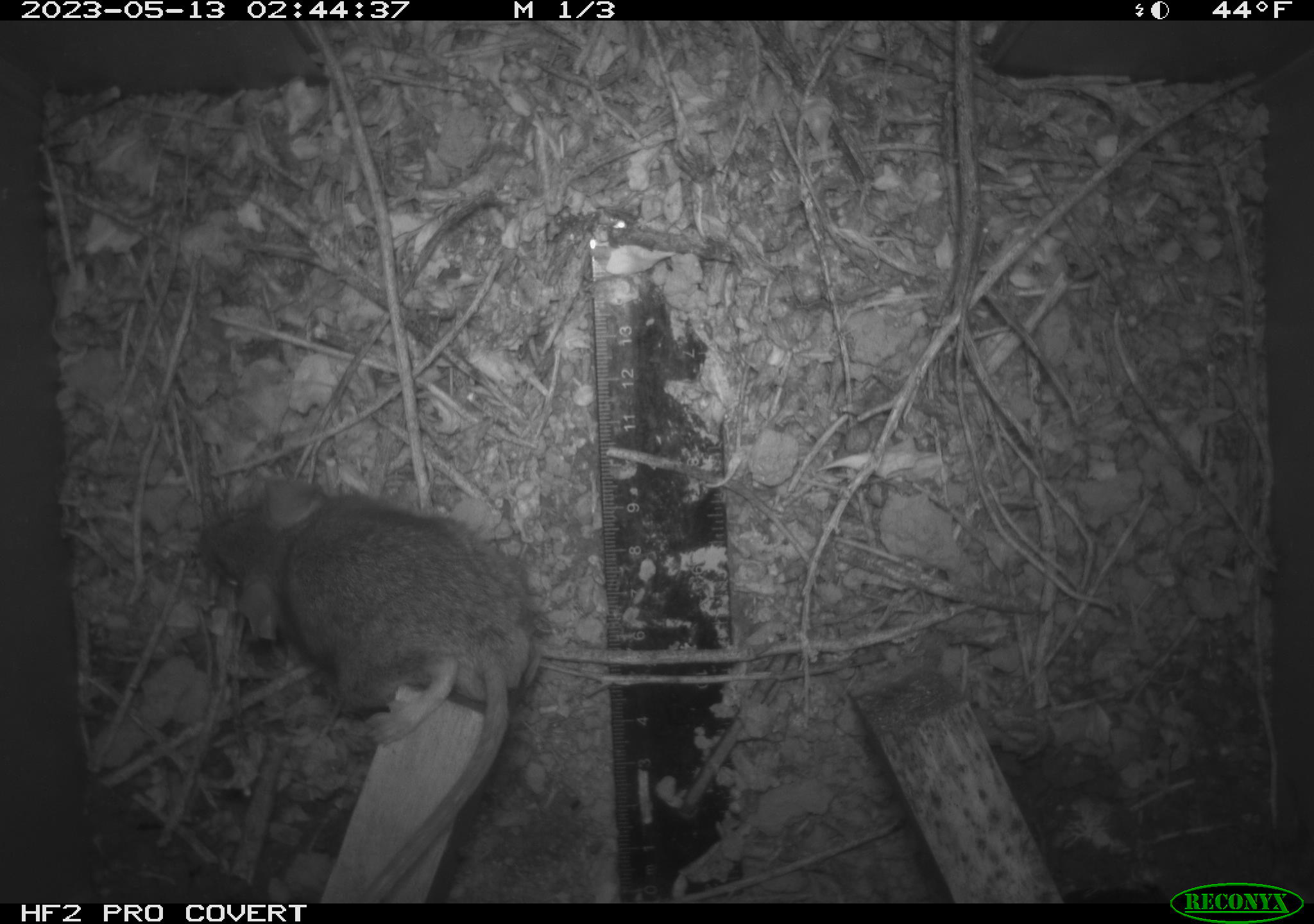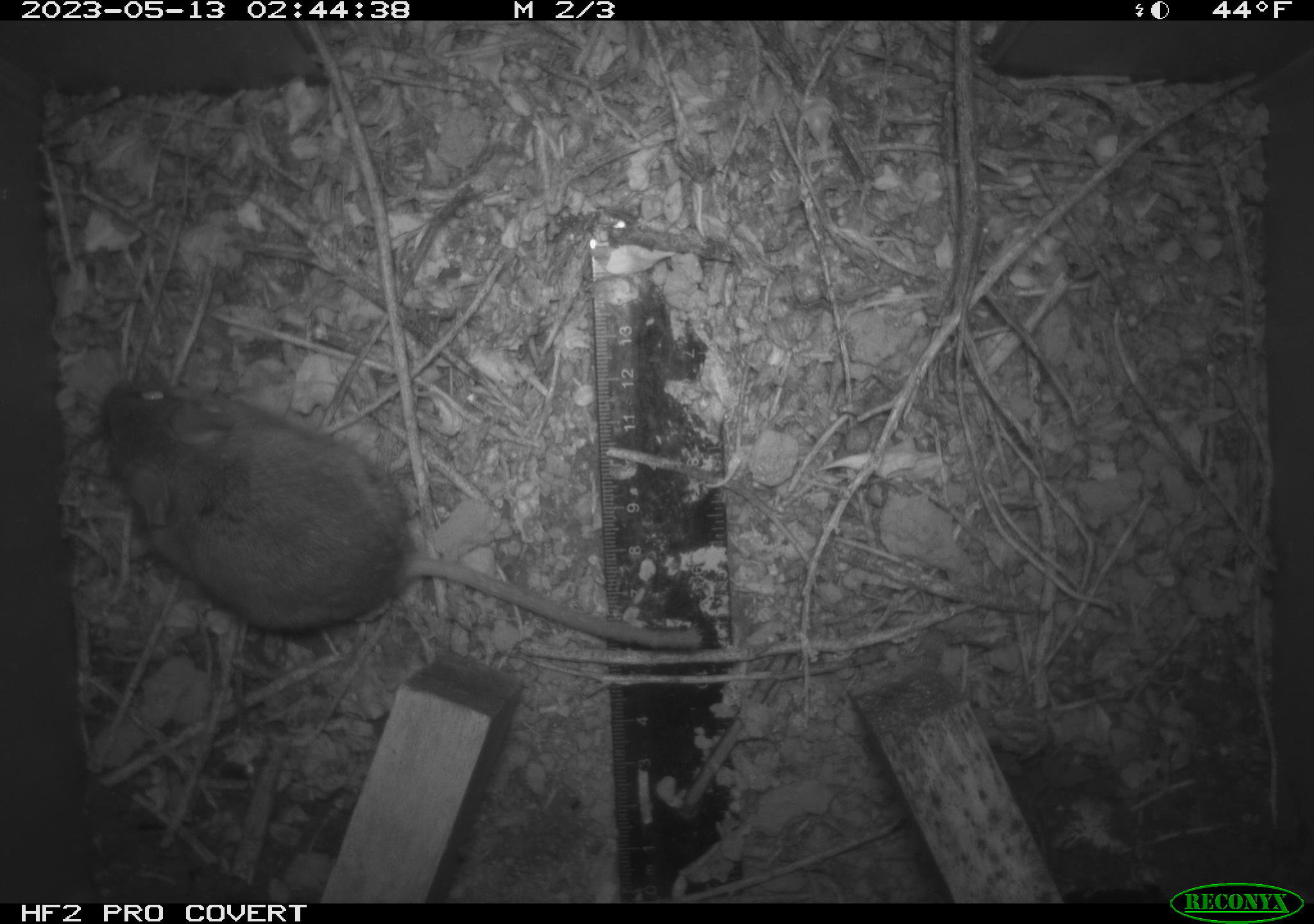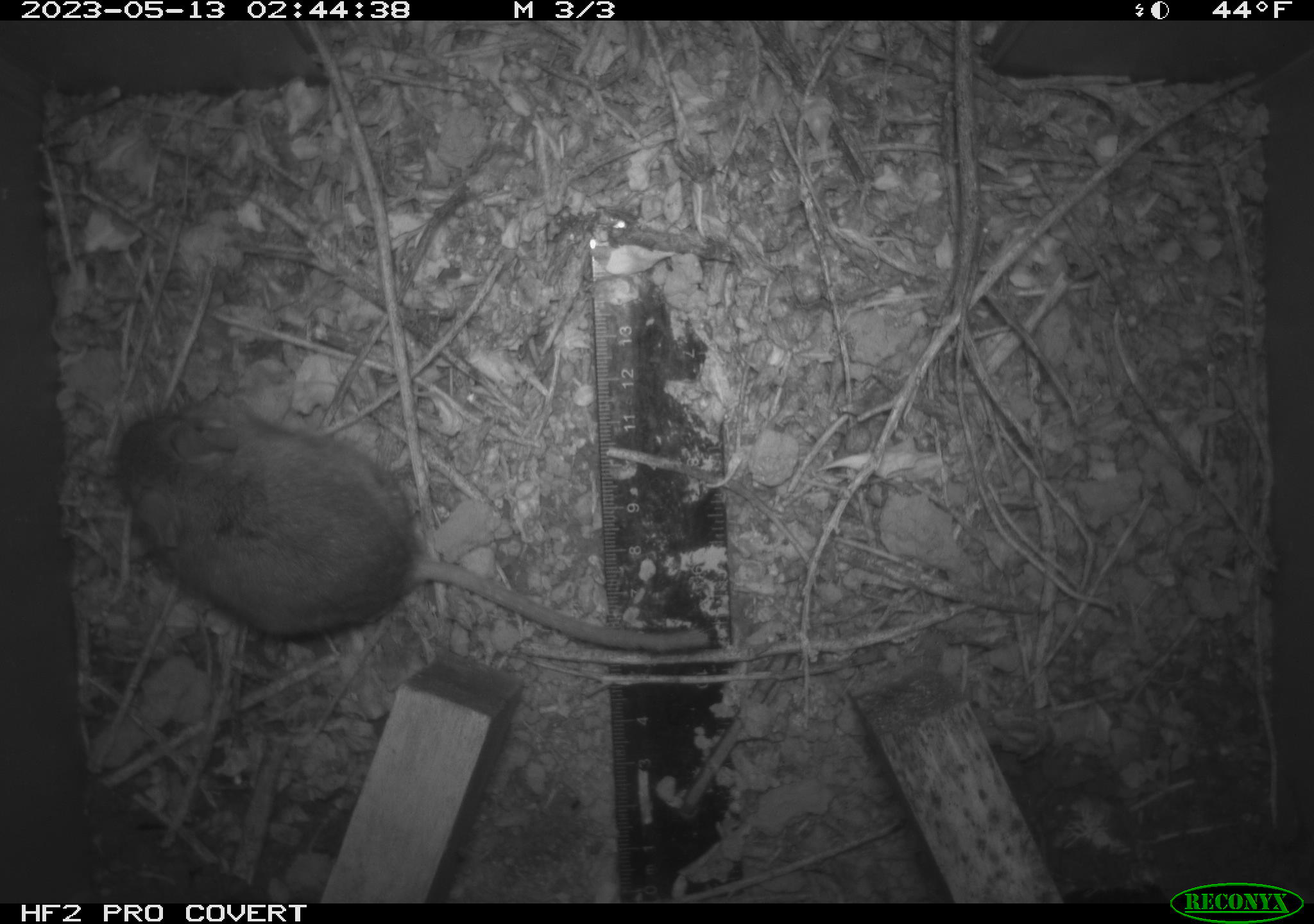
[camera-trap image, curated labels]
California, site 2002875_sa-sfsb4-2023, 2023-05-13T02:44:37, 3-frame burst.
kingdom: Animalia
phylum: Chordata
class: Mammalia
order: Rodentia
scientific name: Rodentia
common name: mouse species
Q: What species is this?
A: Mouse species (Rodentia).